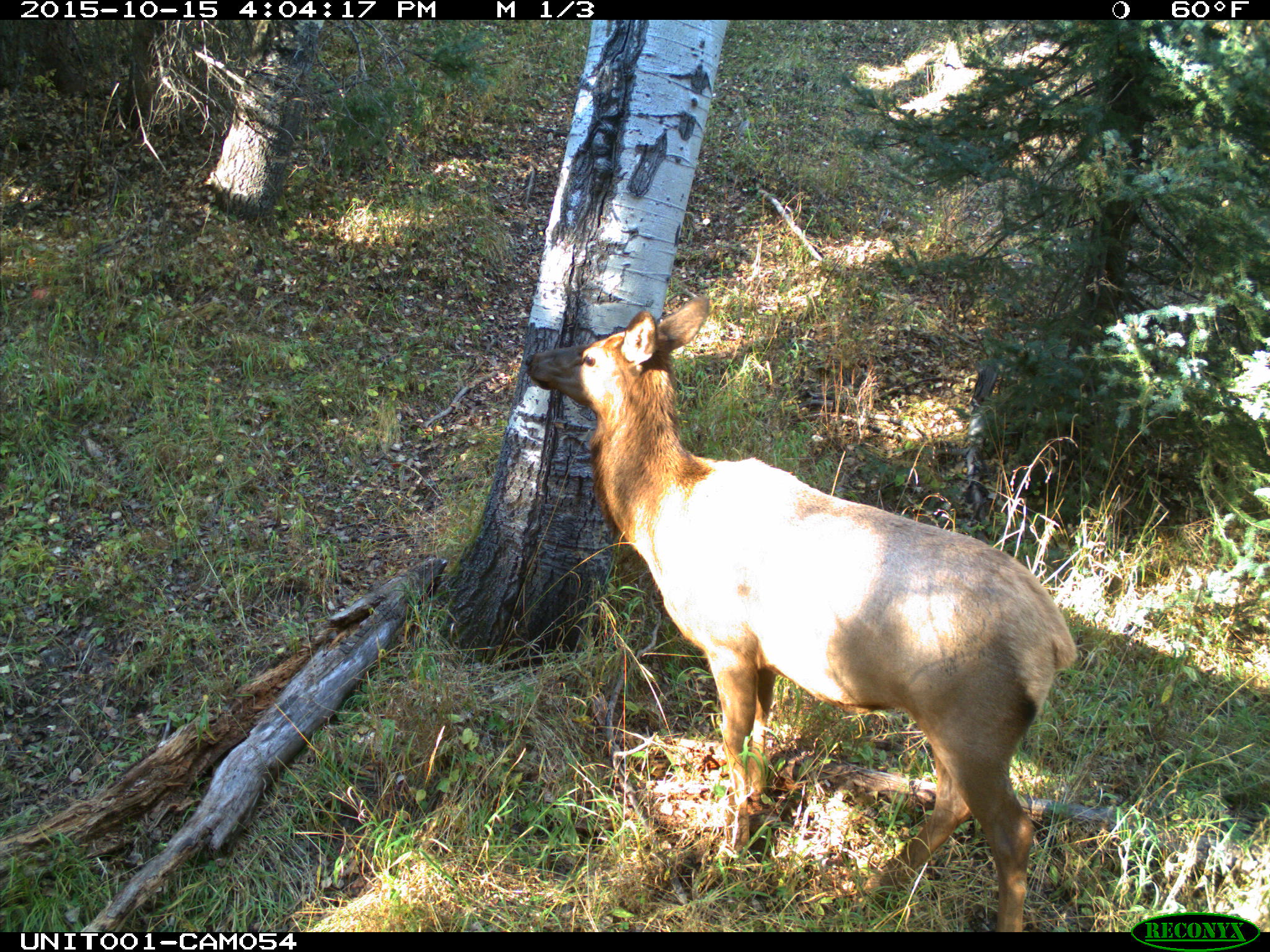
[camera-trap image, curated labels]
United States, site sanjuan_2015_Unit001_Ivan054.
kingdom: Animalia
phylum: Chordata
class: Mammalia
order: Artiodactyla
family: Cervidae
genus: Cervus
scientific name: Cervus elaphus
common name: red deer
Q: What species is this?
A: Cervus elaphus (red deer).